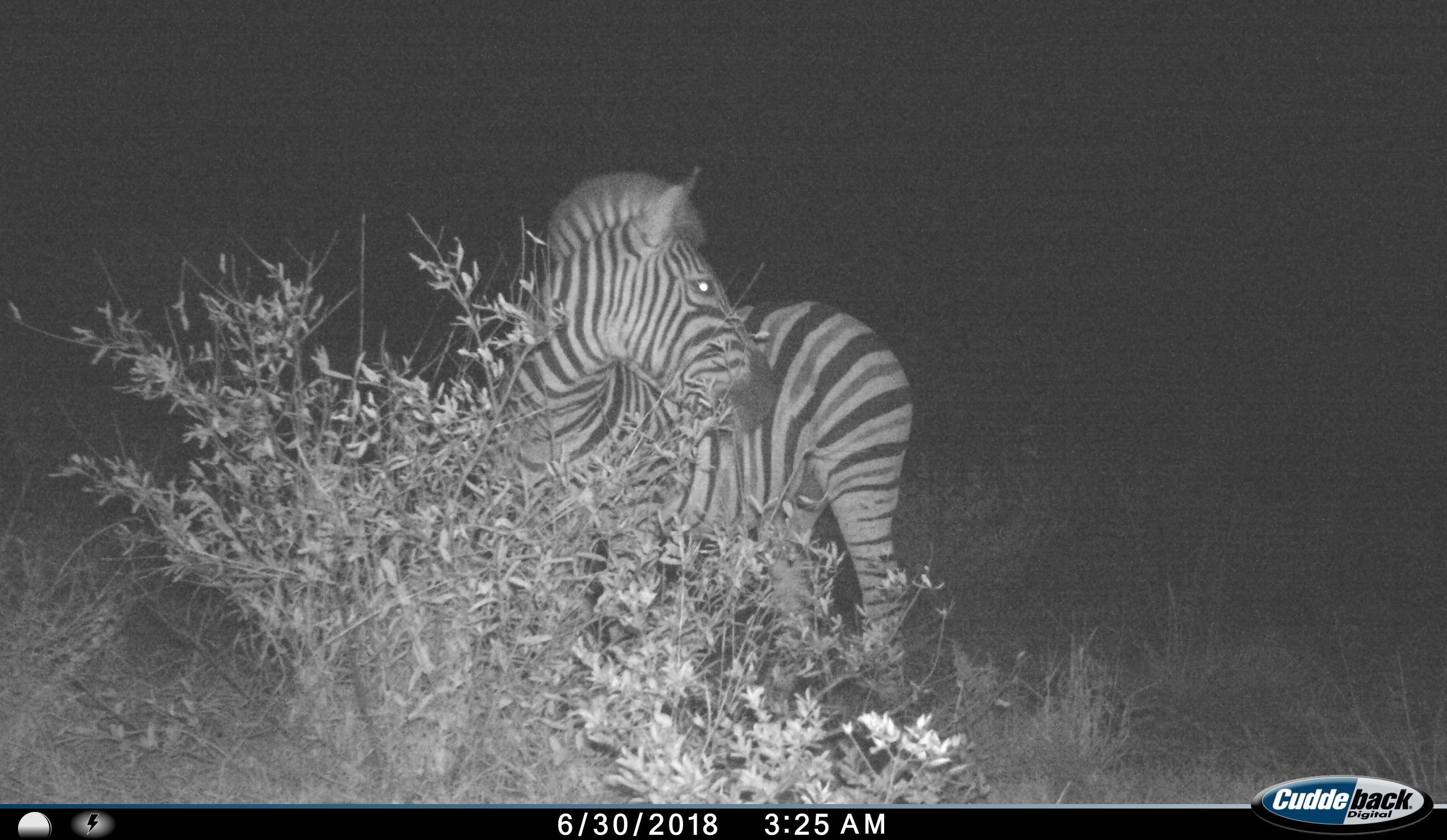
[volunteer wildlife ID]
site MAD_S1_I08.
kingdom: Animalia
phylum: Chordata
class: Mammalia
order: Perissodactyla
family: Equidae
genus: Equus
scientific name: Equus quagga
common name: plains zebra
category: zebraplains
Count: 1.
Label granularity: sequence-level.